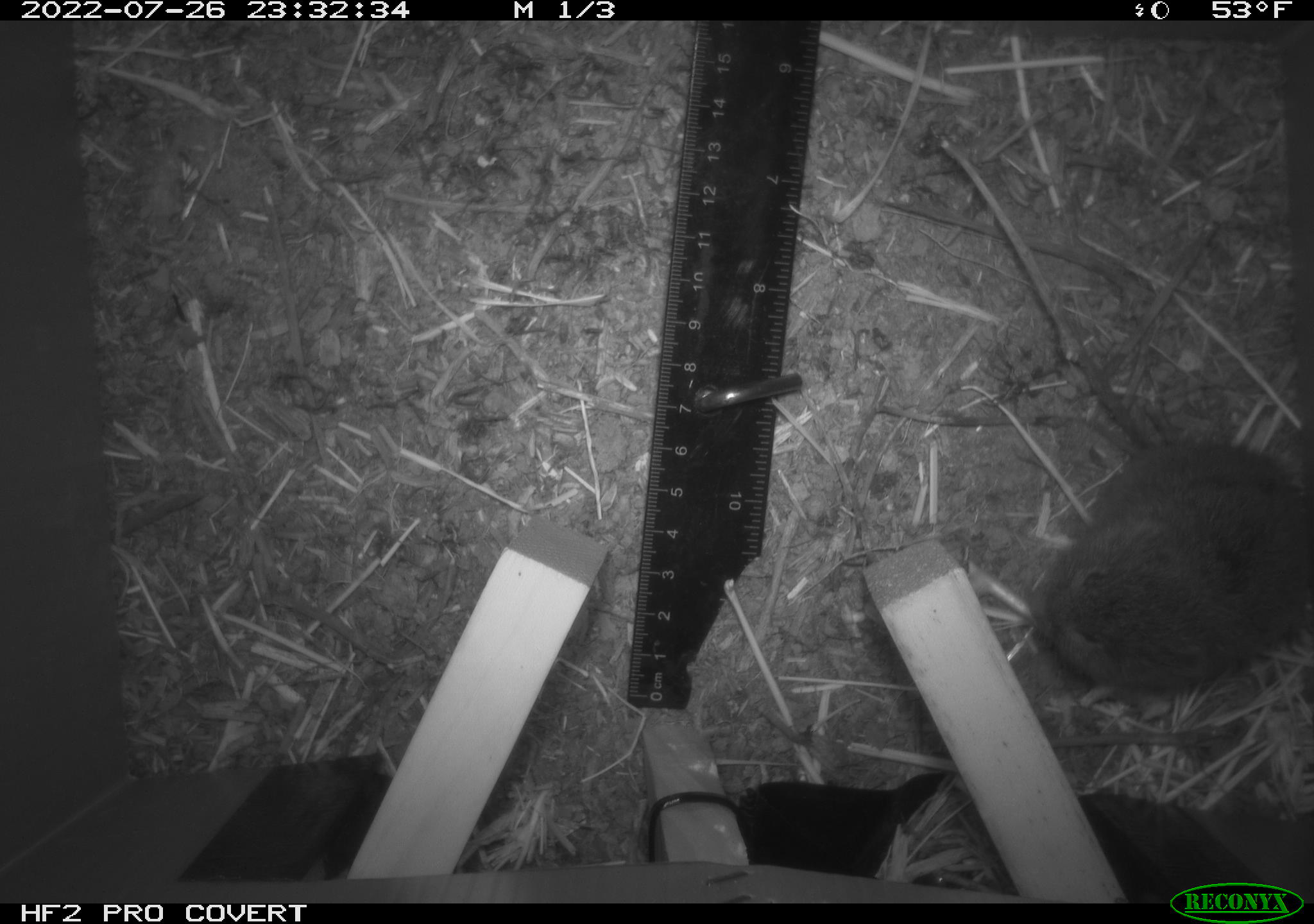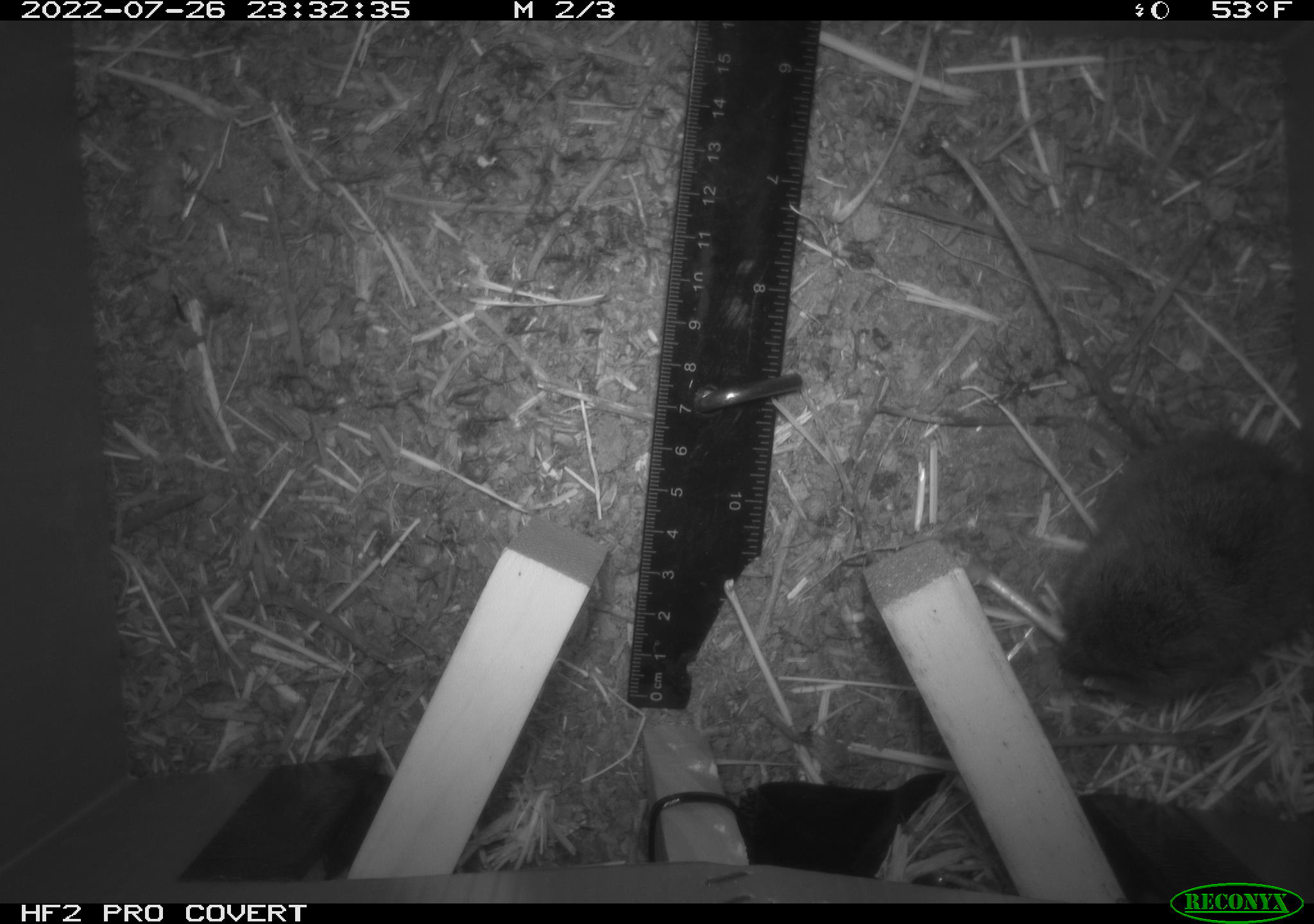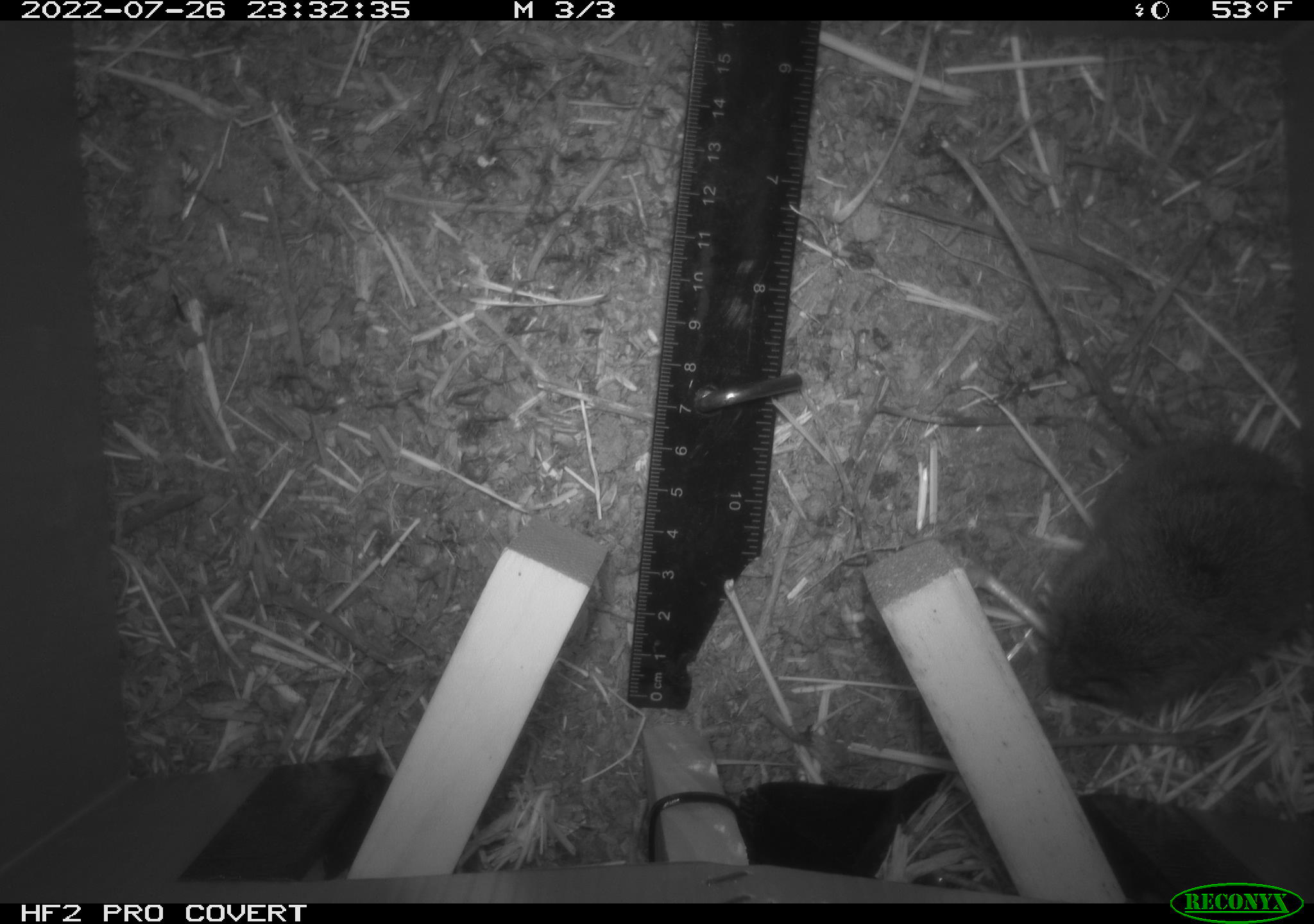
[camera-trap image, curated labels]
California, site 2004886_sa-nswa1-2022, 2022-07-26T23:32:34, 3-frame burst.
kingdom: Animalia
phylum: Chordata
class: Mammalia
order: Rodentia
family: Cricetidae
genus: Microtus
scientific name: Microtus californicus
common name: california vole